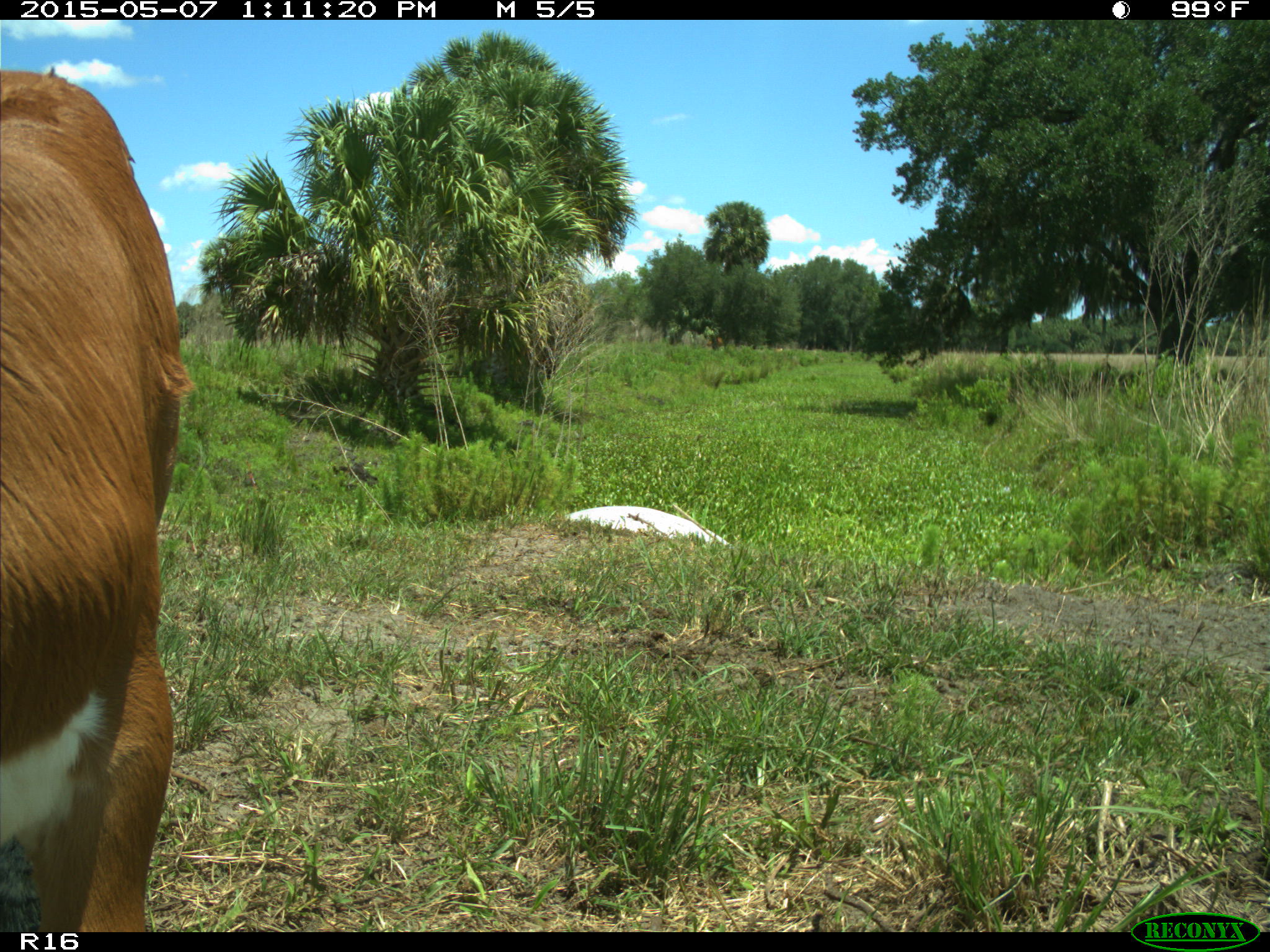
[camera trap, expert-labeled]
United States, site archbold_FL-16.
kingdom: Animalia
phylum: Chordata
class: Mammalia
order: Artiodactyla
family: Bovidae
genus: Bos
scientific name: Bos taurus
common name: domestic cow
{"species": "Bos taurus (domestic cow)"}